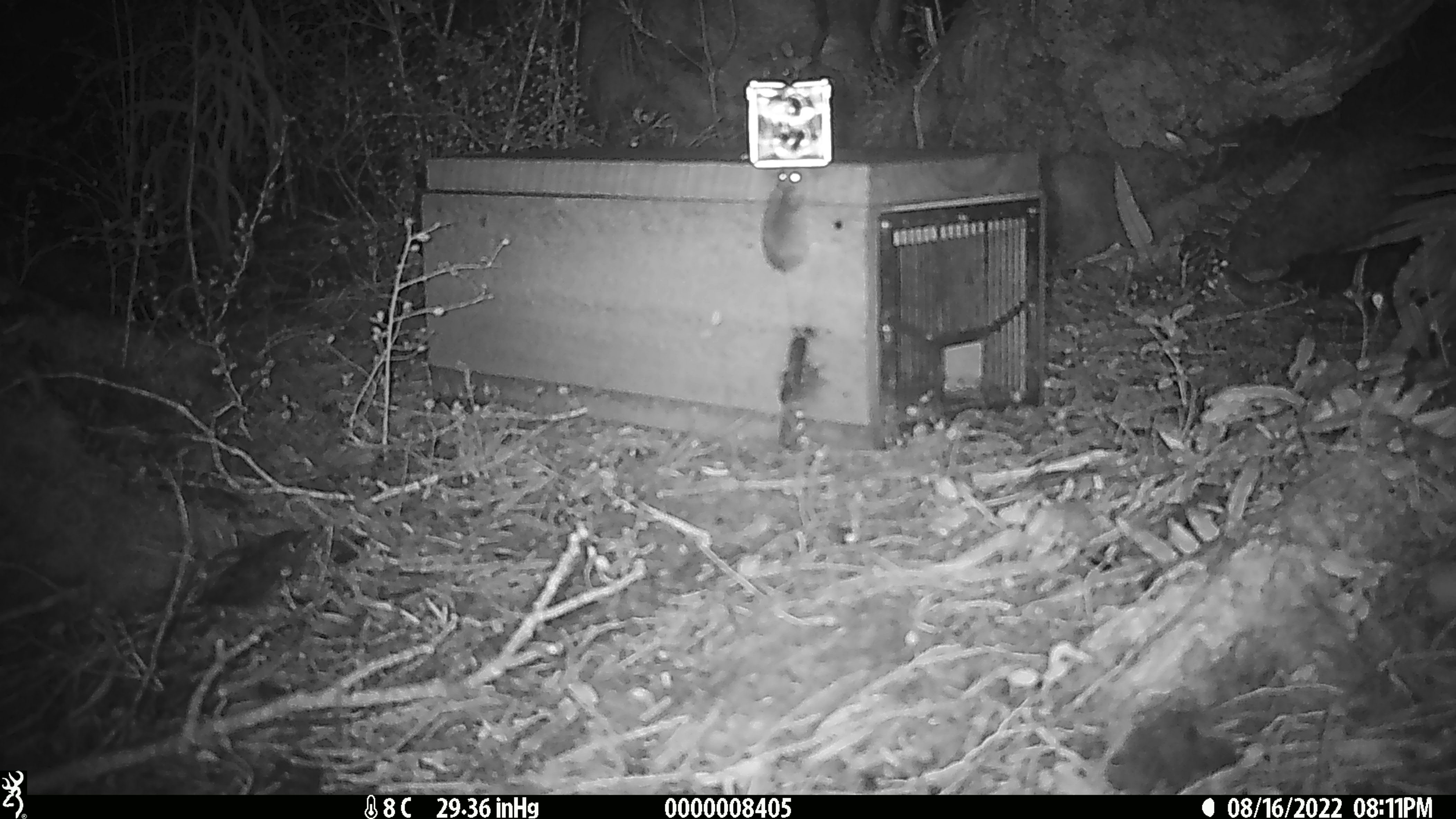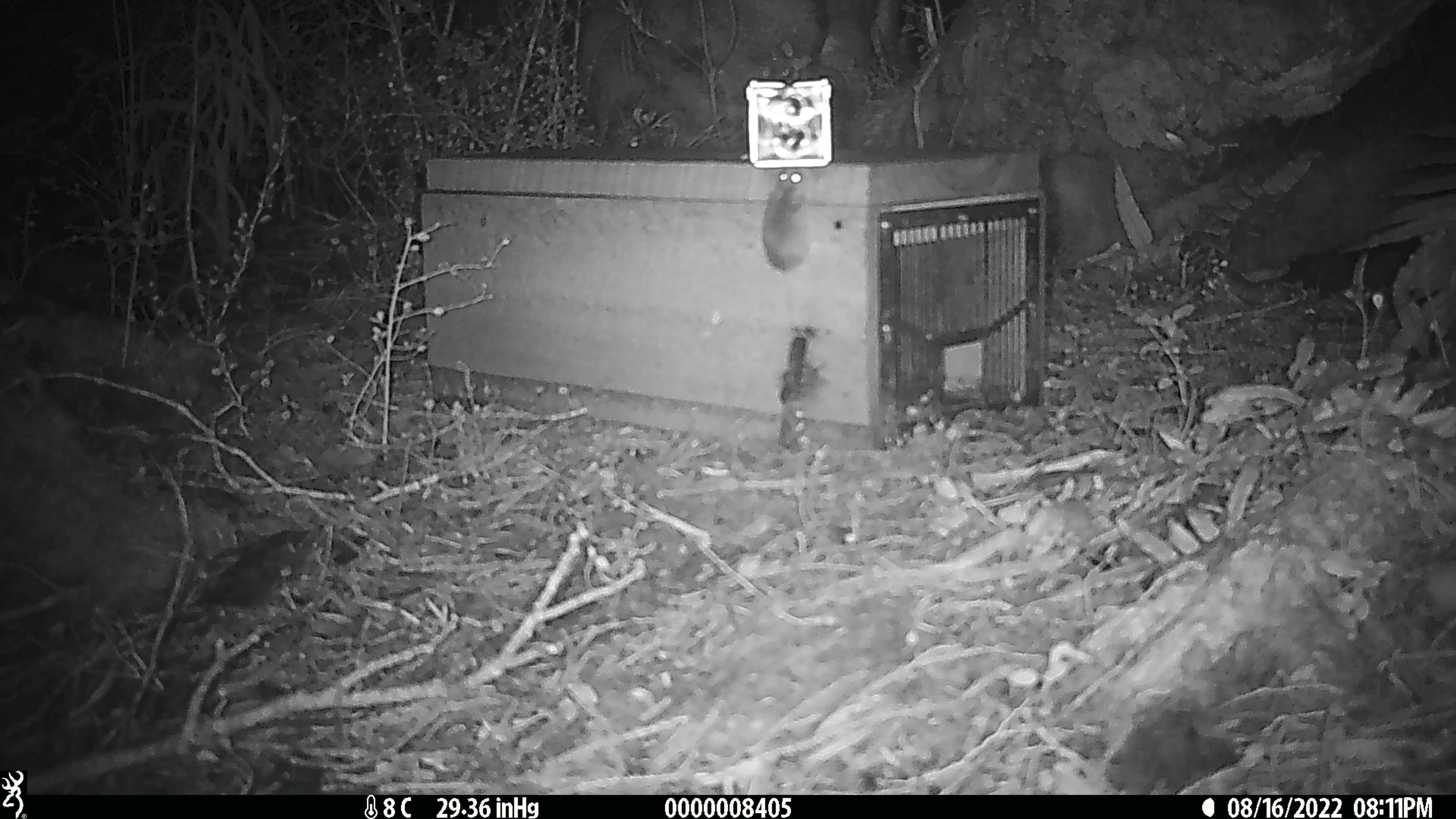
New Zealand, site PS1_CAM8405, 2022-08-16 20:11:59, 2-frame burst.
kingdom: Animalia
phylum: Chordata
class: Mammalia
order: Rodentia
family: Muridae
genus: Mus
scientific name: Mus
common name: mouse